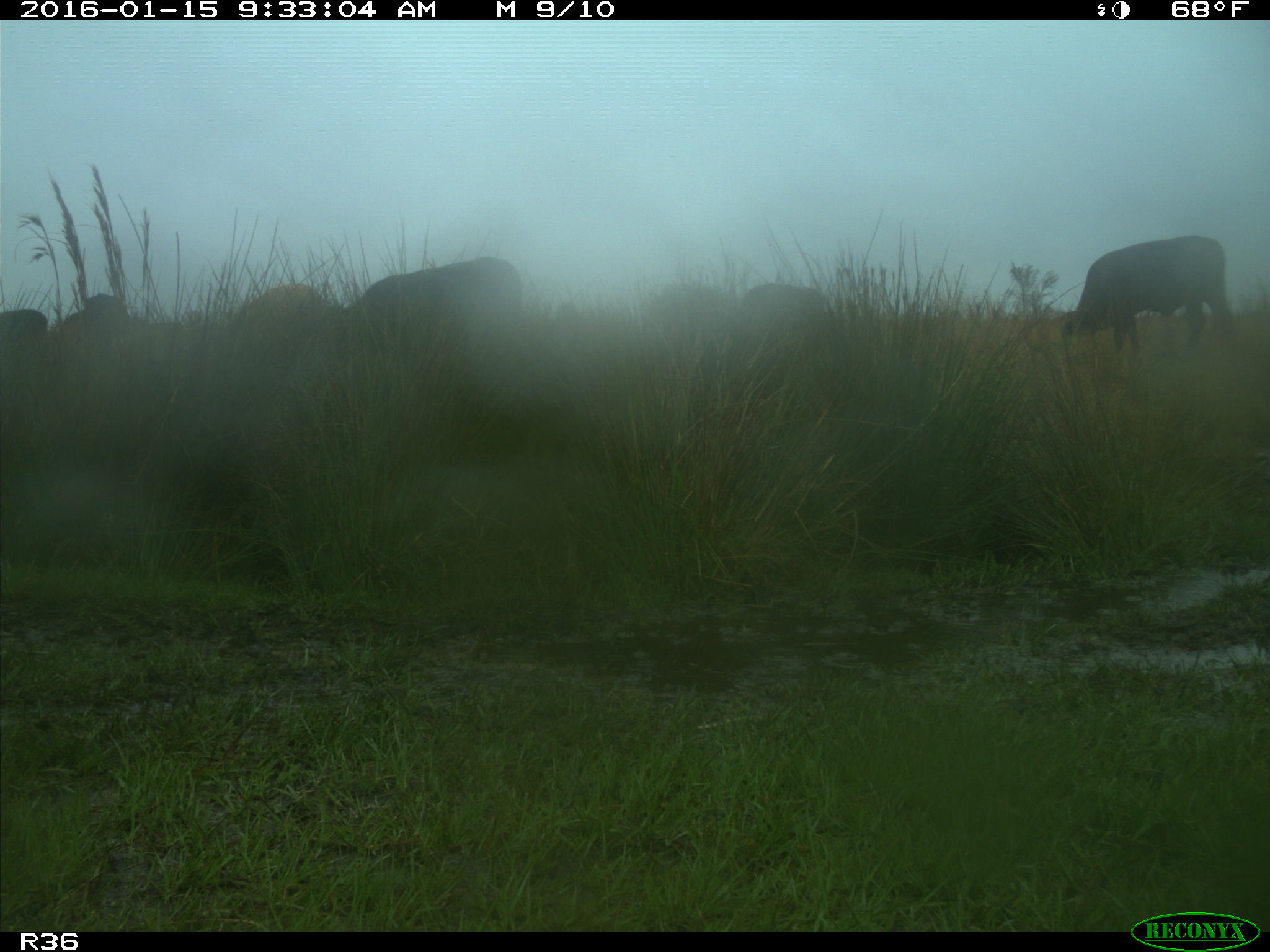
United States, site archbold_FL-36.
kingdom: Animalia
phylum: Chordata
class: Mammalia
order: Artiodactyla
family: Bovidae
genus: Bos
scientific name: Bos taurus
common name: domestic cow